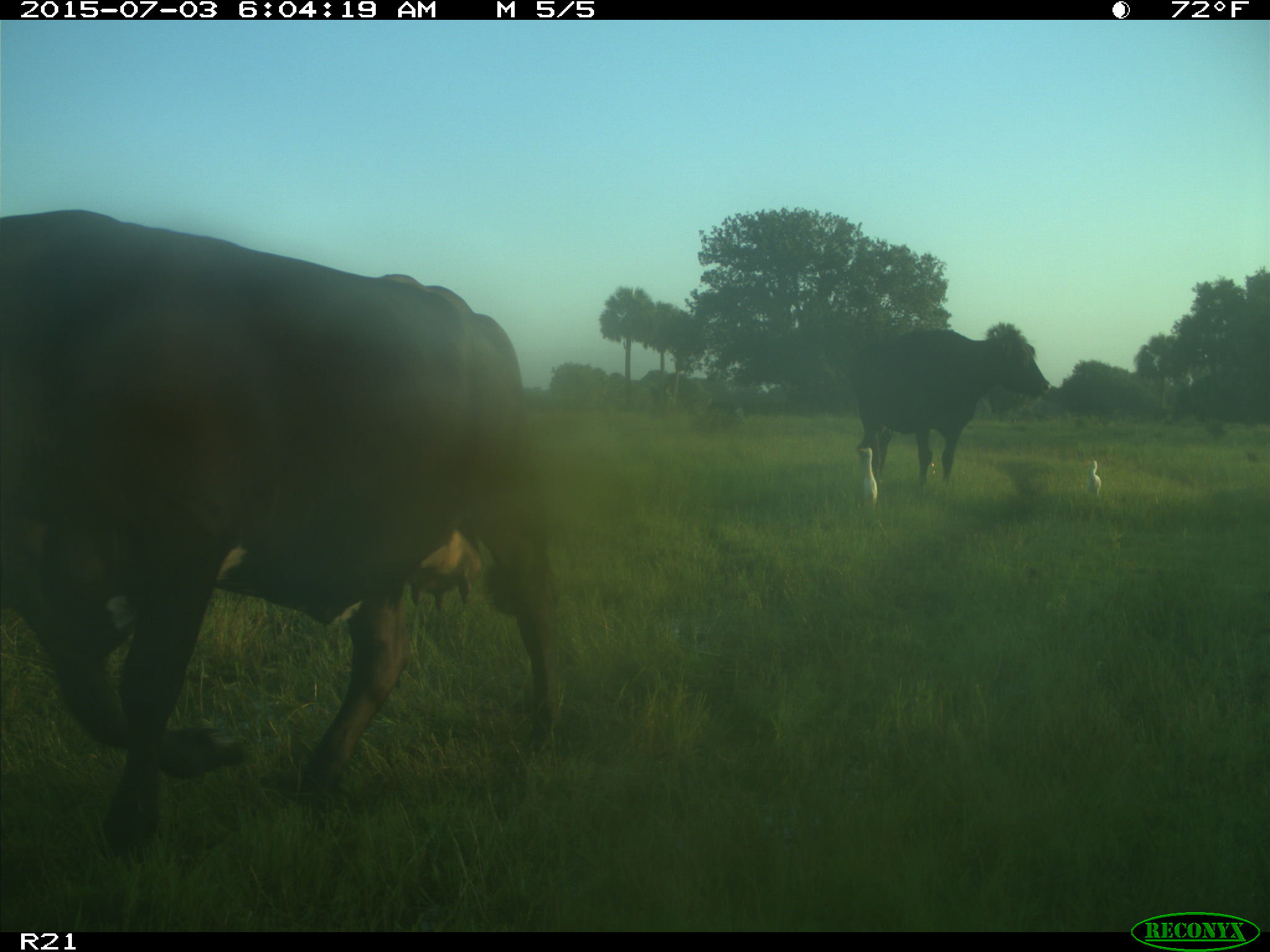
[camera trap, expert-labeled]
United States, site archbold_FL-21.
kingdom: Animalia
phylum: Chordata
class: Mammalia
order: Artiodactyla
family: Bovidae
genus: Bos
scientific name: Bos taurus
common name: domestic cow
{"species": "Bos taurus (domestic cow)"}